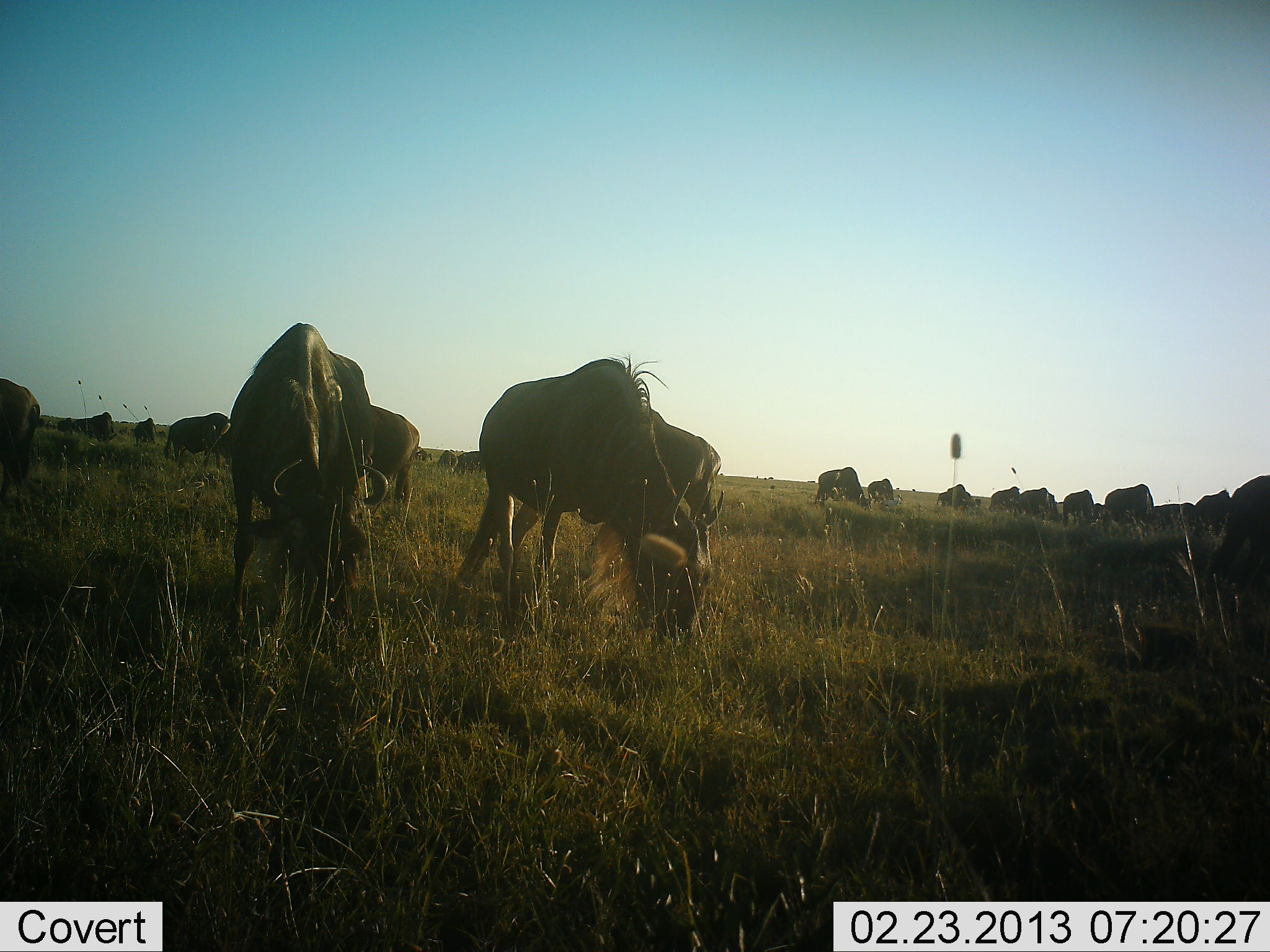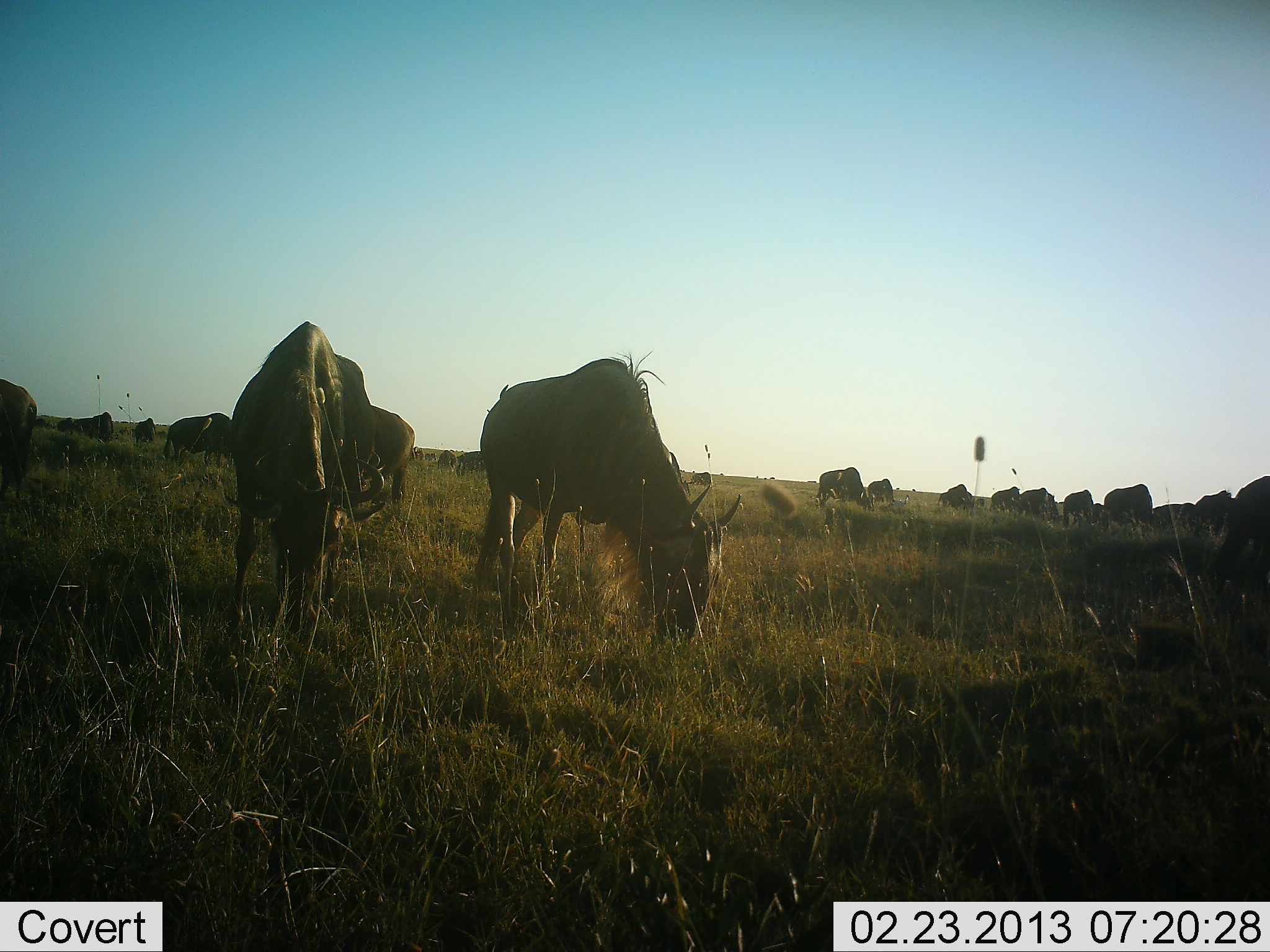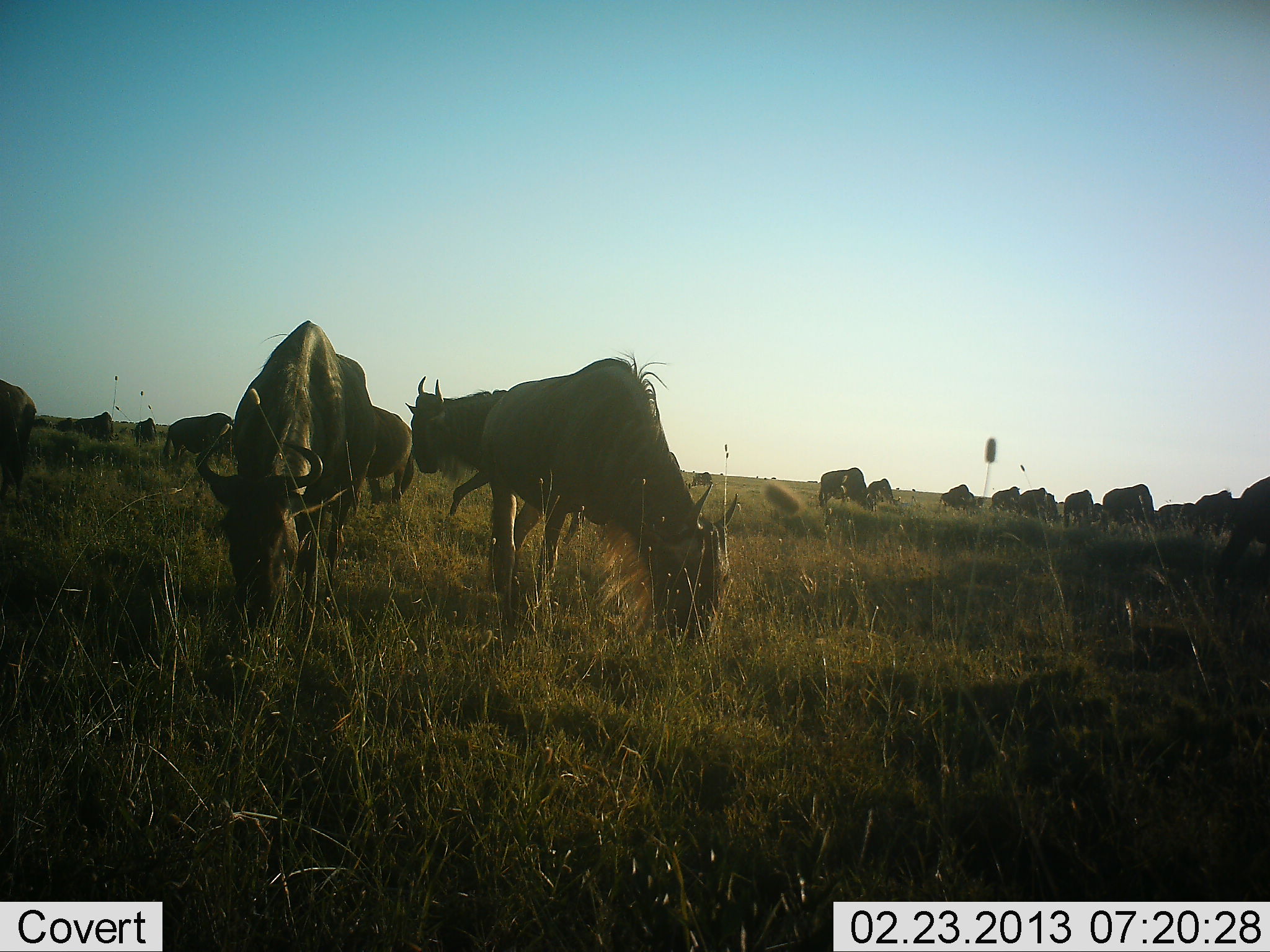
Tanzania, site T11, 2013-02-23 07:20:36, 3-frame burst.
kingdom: Animalia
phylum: Chordata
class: Mammalia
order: Artiodactyla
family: Bovidae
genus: Connochaetes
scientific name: Connochaetes taurinus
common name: blue wildebeest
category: wildebeest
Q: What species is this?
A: Wildebeest (blue wildebeest) (Connochaetes taurinus).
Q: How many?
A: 11-50.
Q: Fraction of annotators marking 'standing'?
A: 41%.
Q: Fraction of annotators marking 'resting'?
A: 12%.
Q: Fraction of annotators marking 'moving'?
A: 35%.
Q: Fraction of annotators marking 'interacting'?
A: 12%.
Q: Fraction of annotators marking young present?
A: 0%.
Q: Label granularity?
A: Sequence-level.